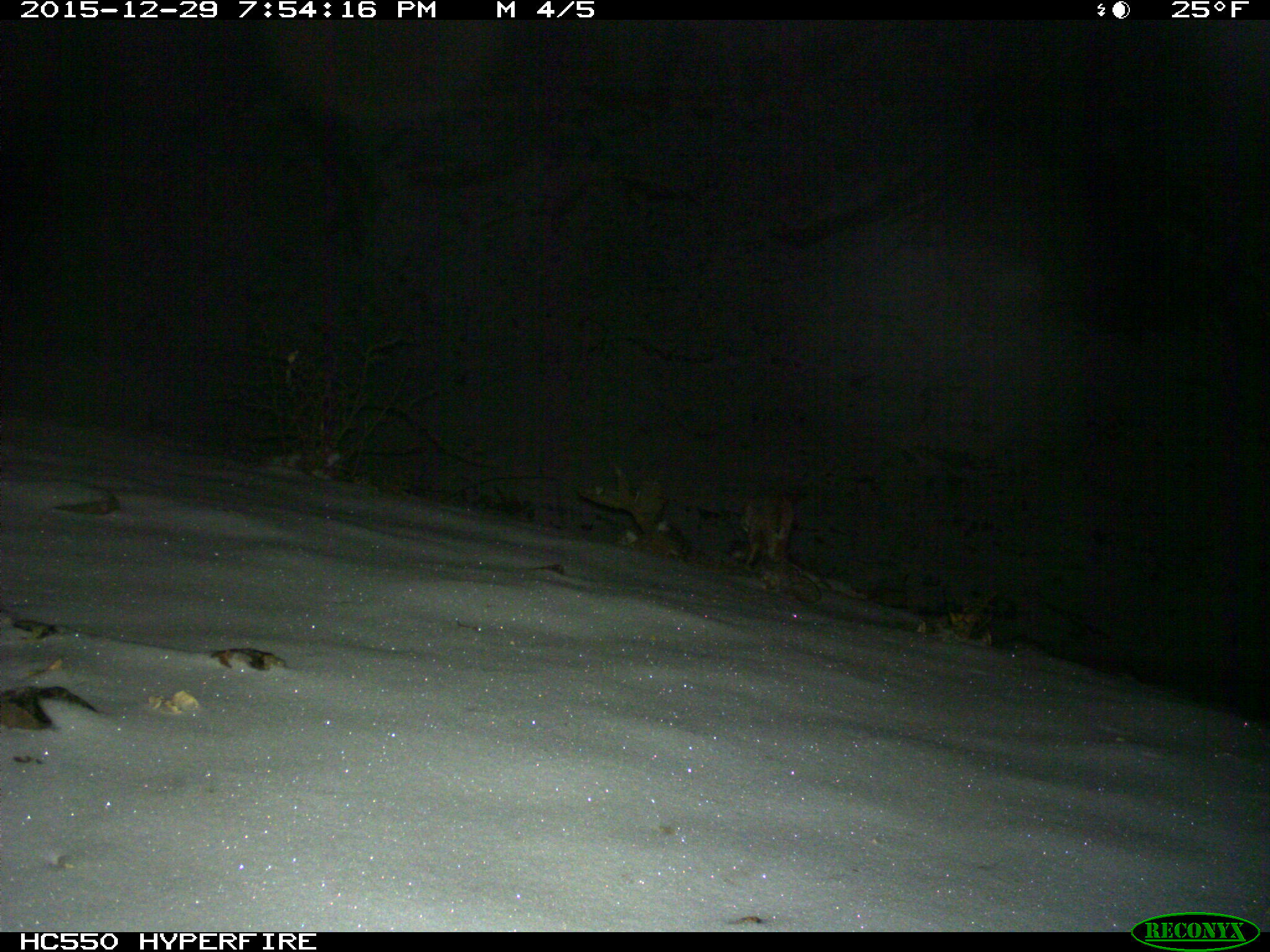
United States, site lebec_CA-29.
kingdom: Animalia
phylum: Chordata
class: Mammalia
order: Carnivora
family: Felidae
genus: Lynx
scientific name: Lynx rufus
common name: bobcat